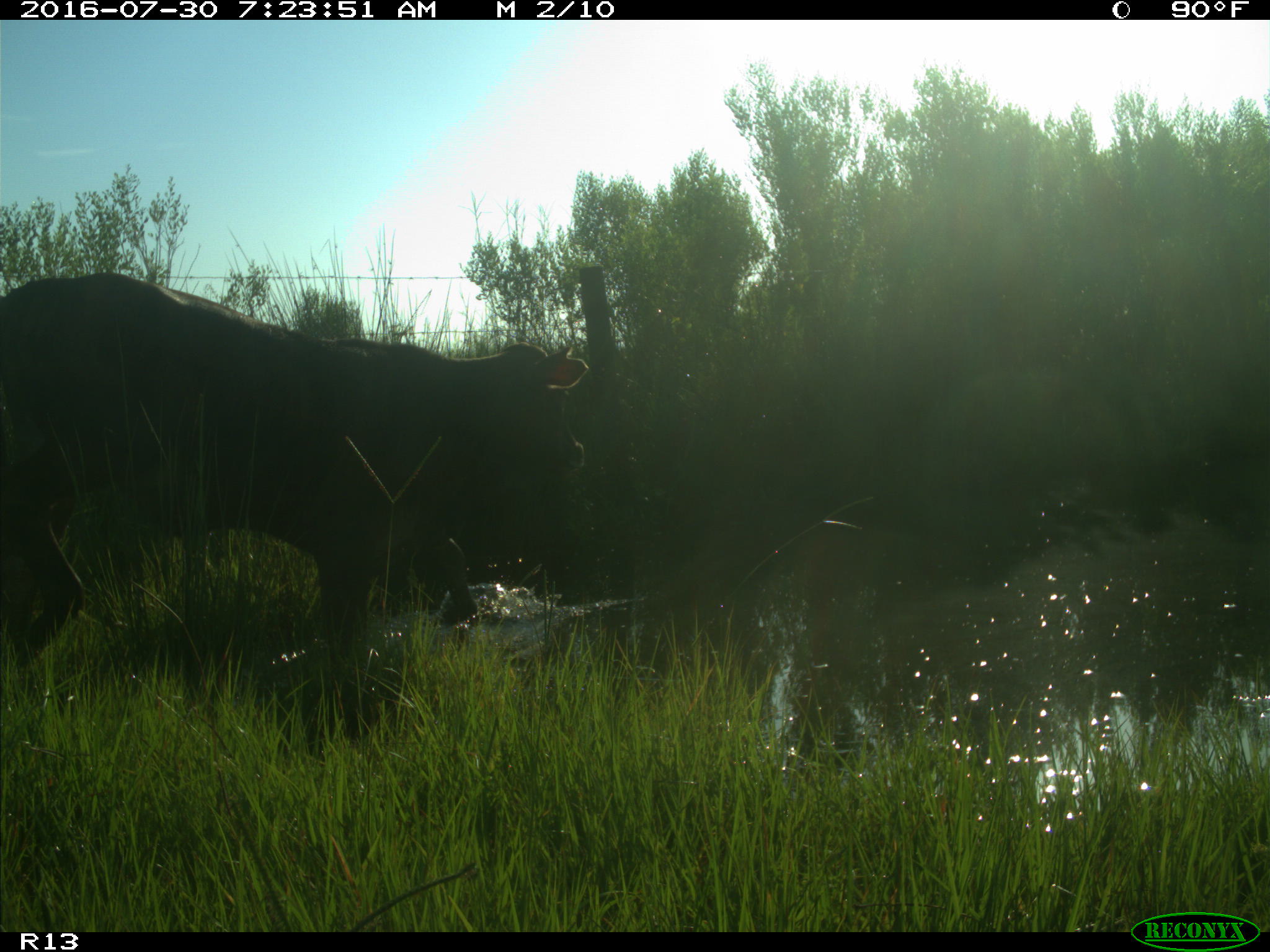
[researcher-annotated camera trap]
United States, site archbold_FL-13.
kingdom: Animalia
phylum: Chordata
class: Mammalia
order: Artiodactyla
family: Bovidae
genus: Bos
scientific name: Bos taurus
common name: domestic cow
Bos taurus (domestic cow).